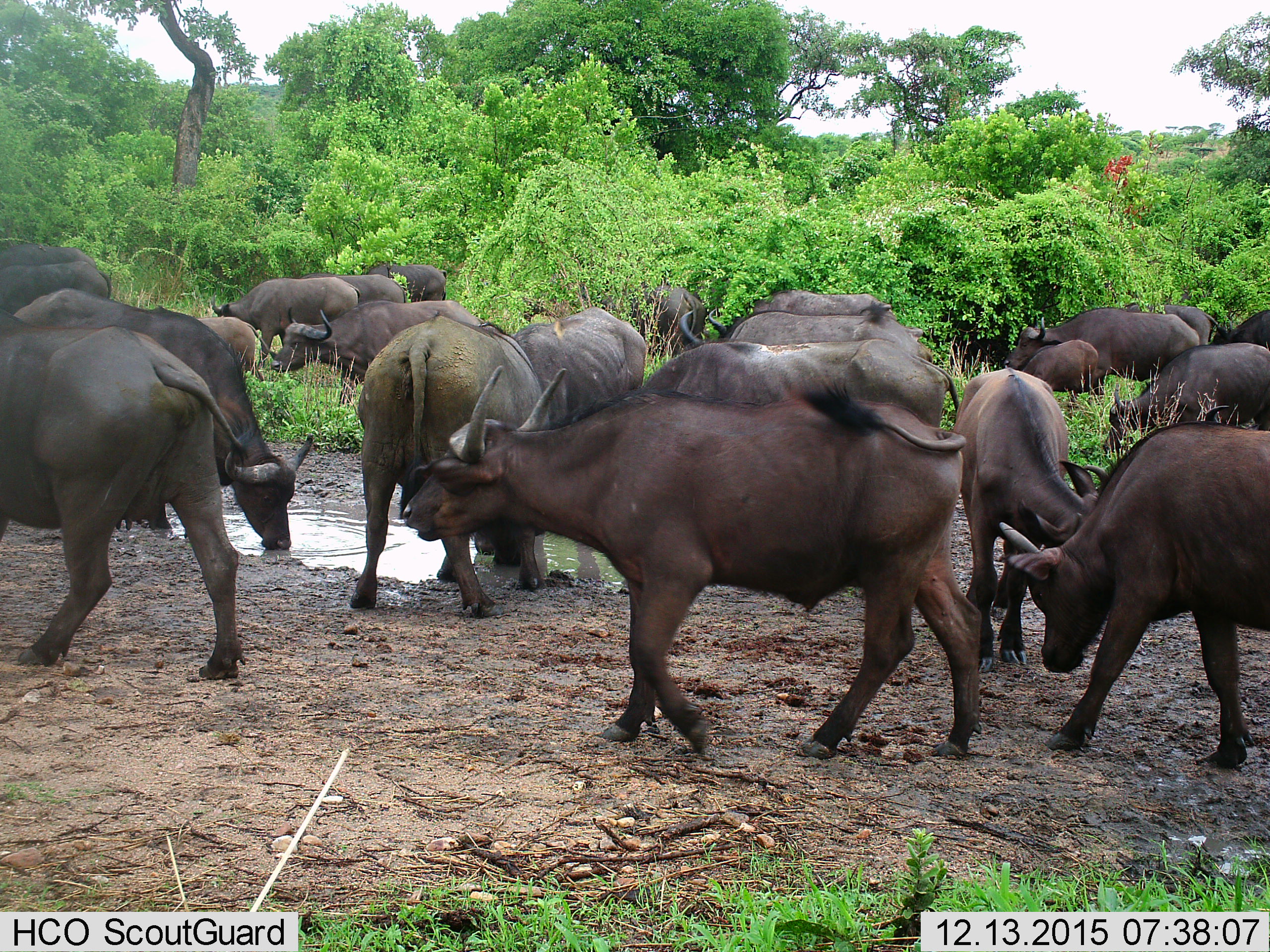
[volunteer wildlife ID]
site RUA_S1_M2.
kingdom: Animalia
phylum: Chordata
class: Mammalia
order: Artiodactyla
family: Bovidae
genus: Syncerus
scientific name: Syncerus caffer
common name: african buffalo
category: buffalo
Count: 11-50.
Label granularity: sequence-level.